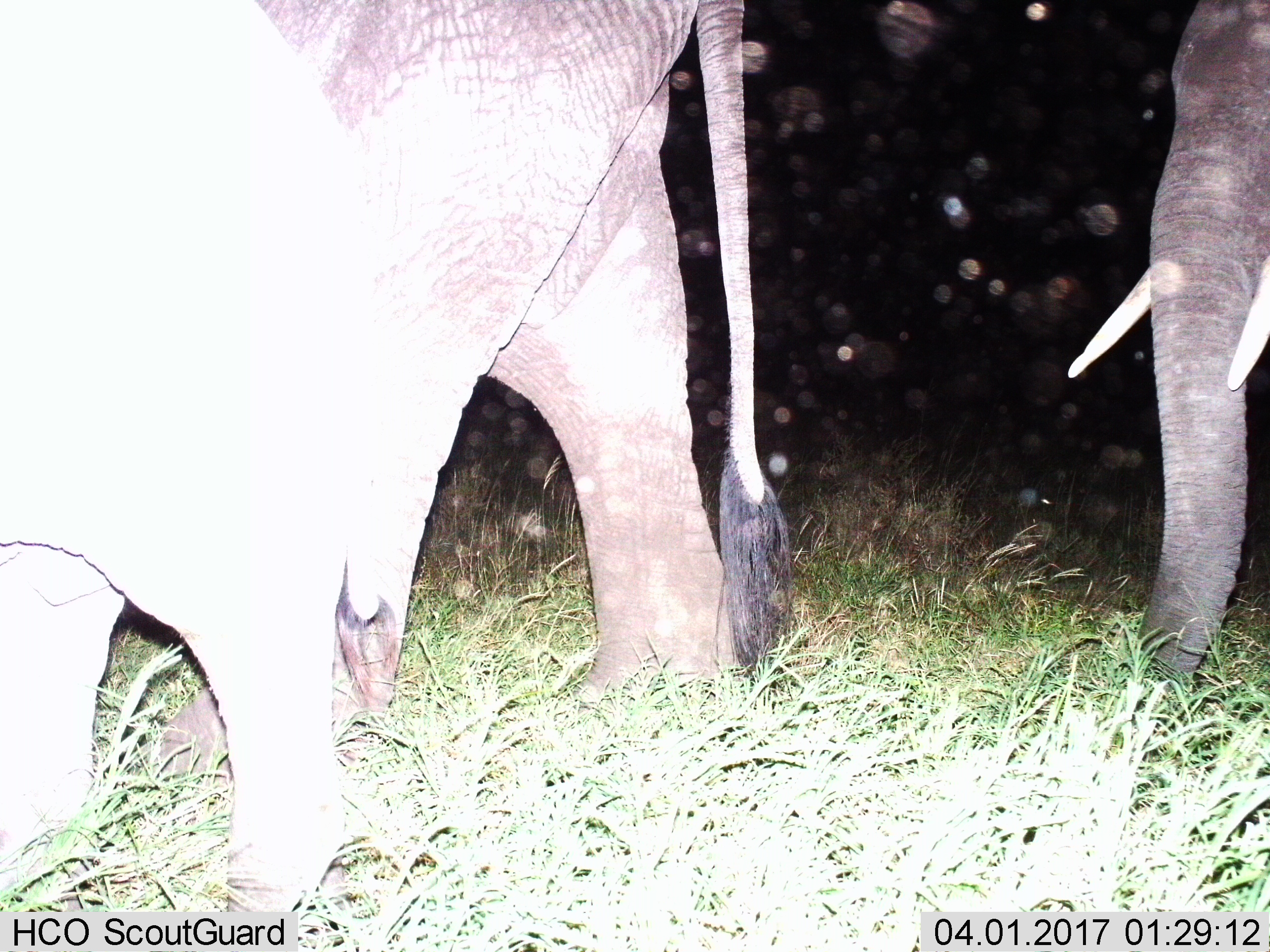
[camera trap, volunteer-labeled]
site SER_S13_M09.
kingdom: Animalia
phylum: Chordata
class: Mammalia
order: Proboscidea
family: Elephantidae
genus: Loxodonta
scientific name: Loxodonta africana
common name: african bush elephant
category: elephant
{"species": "elephant (african bush elephant) (Loxodonta africana)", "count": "3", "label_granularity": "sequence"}